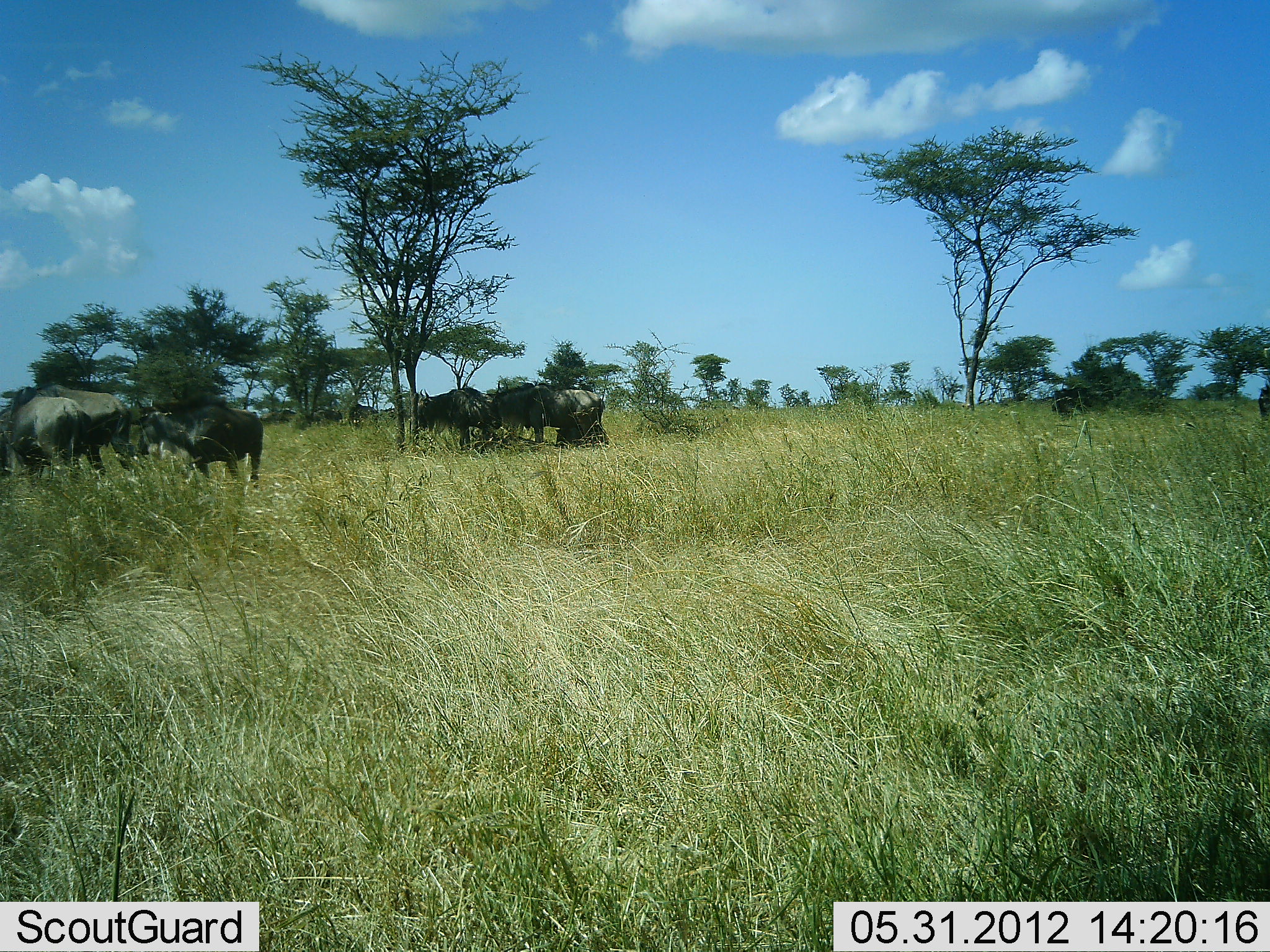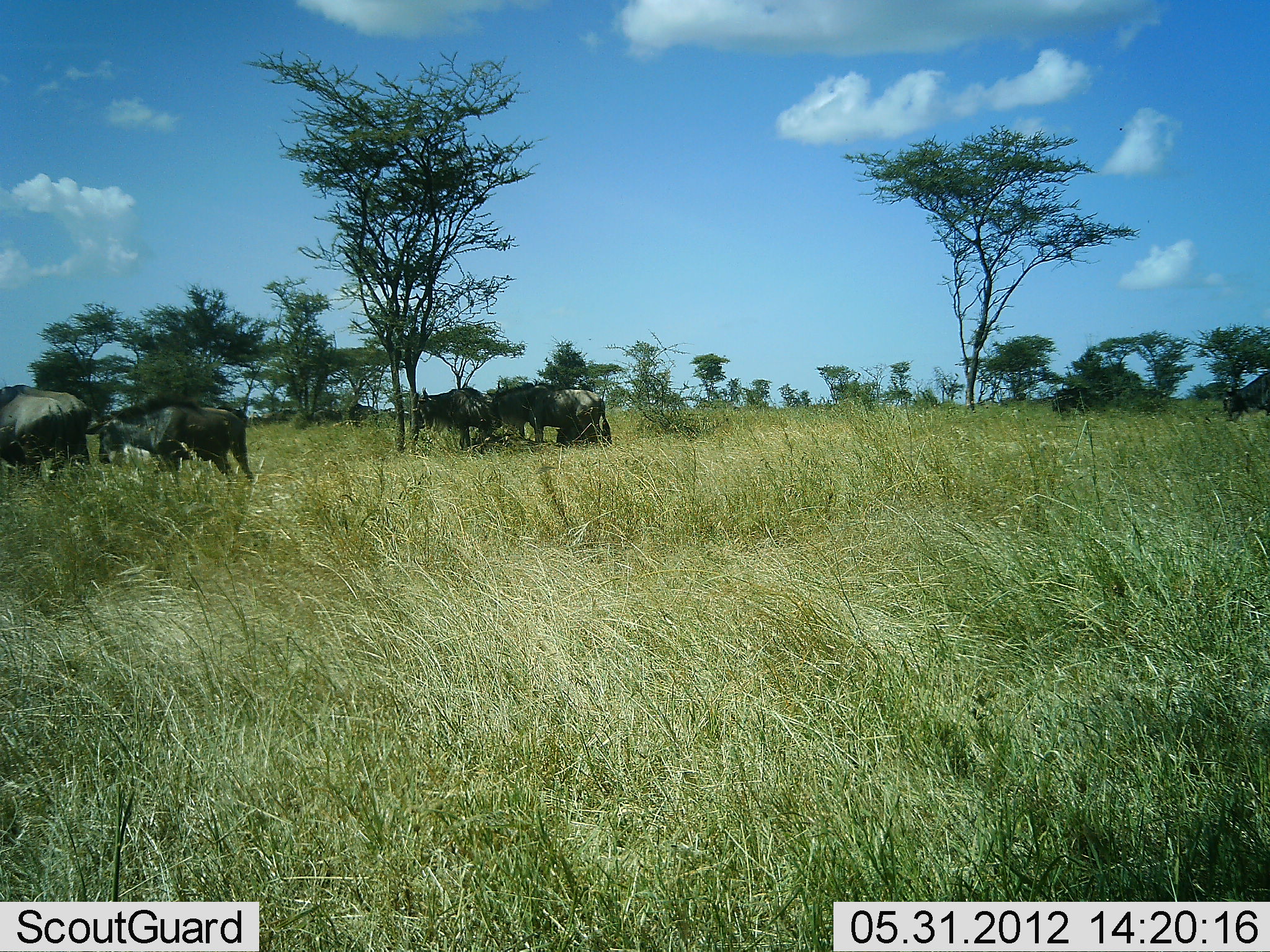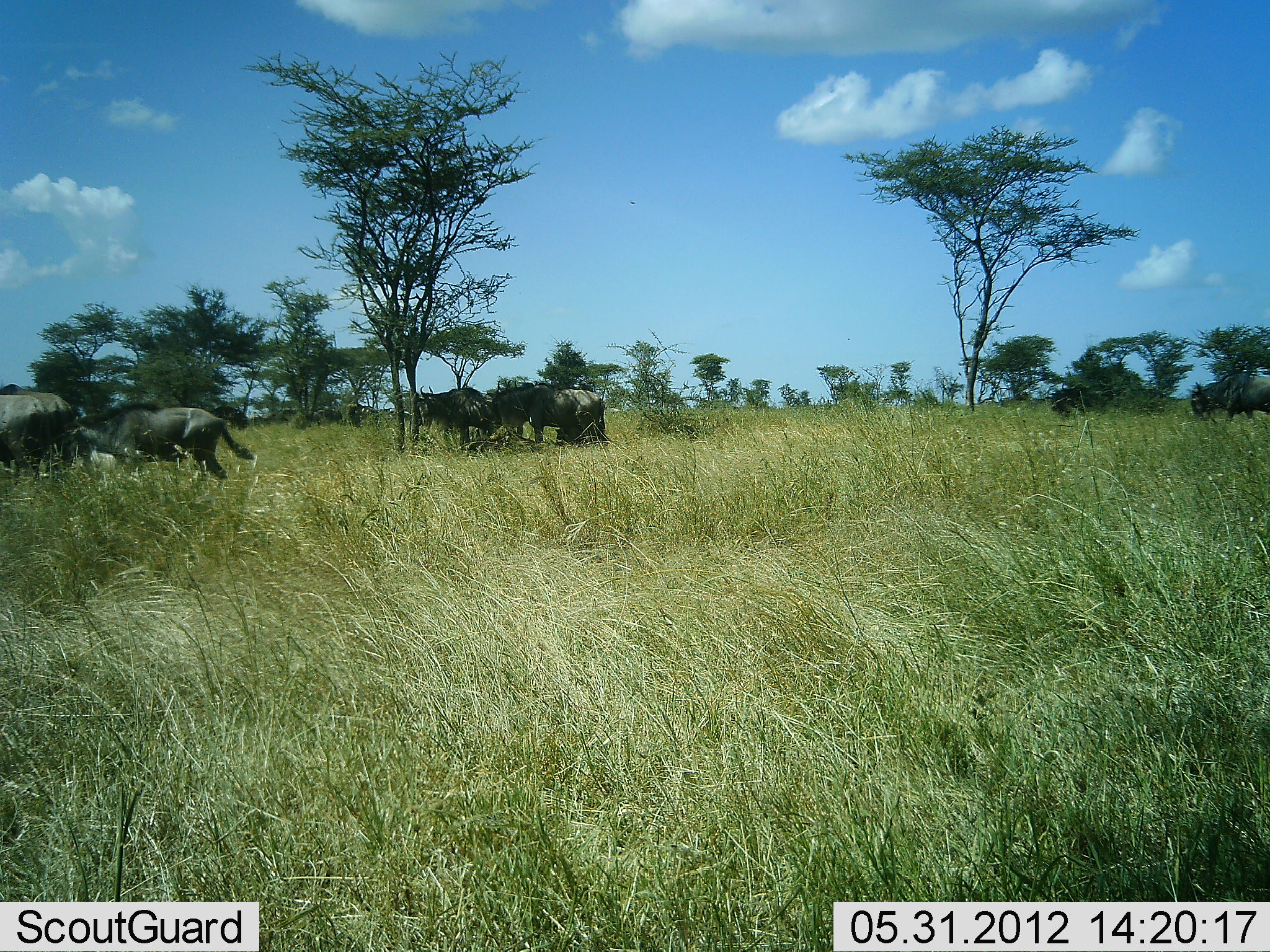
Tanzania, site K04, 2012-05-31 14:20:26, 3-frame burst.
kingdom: Animalia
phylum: Chordata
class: Mammalia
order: Artiodactyla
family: Bovidae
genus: Connochaetes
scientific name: Connochaetes taurinus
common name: blue wildebeest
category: wildebeest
Wildebeest (blue wildebeest) (Connochaetes taurinus), count 6. Behavior (volunteer vote fractions): standing 60%, resting 20%, moving 40%, interacting 0%. Young present (vote fraction): 0%. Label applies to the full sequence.